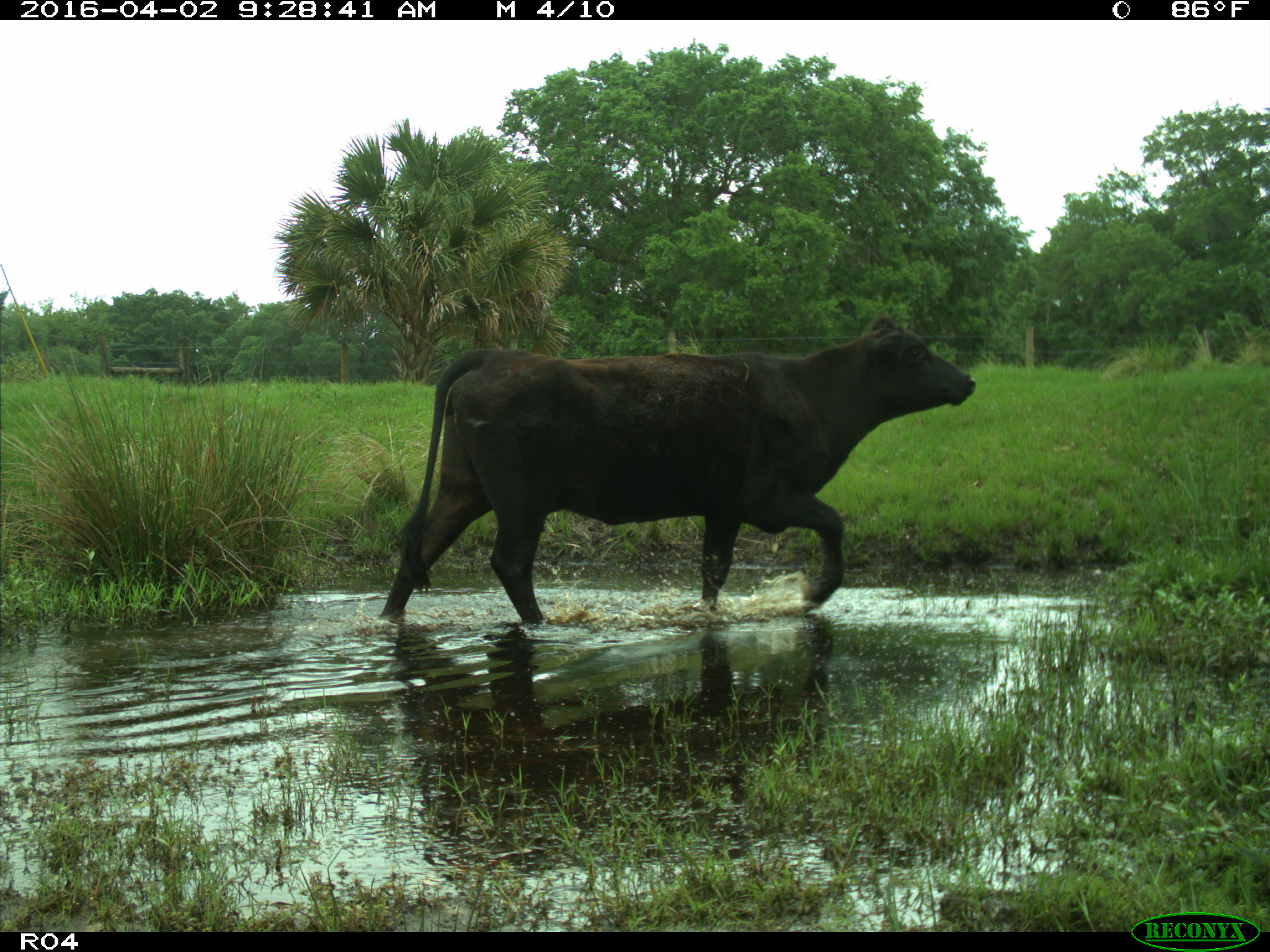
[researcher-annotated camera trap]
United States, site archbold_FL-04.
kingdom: Animalia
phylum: Chordata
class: Mammalia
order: Artiodactyla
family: Bovidae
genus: Bos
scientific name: Bos taurus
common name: domestic cow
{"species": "Bos taurus (domestic cow)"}